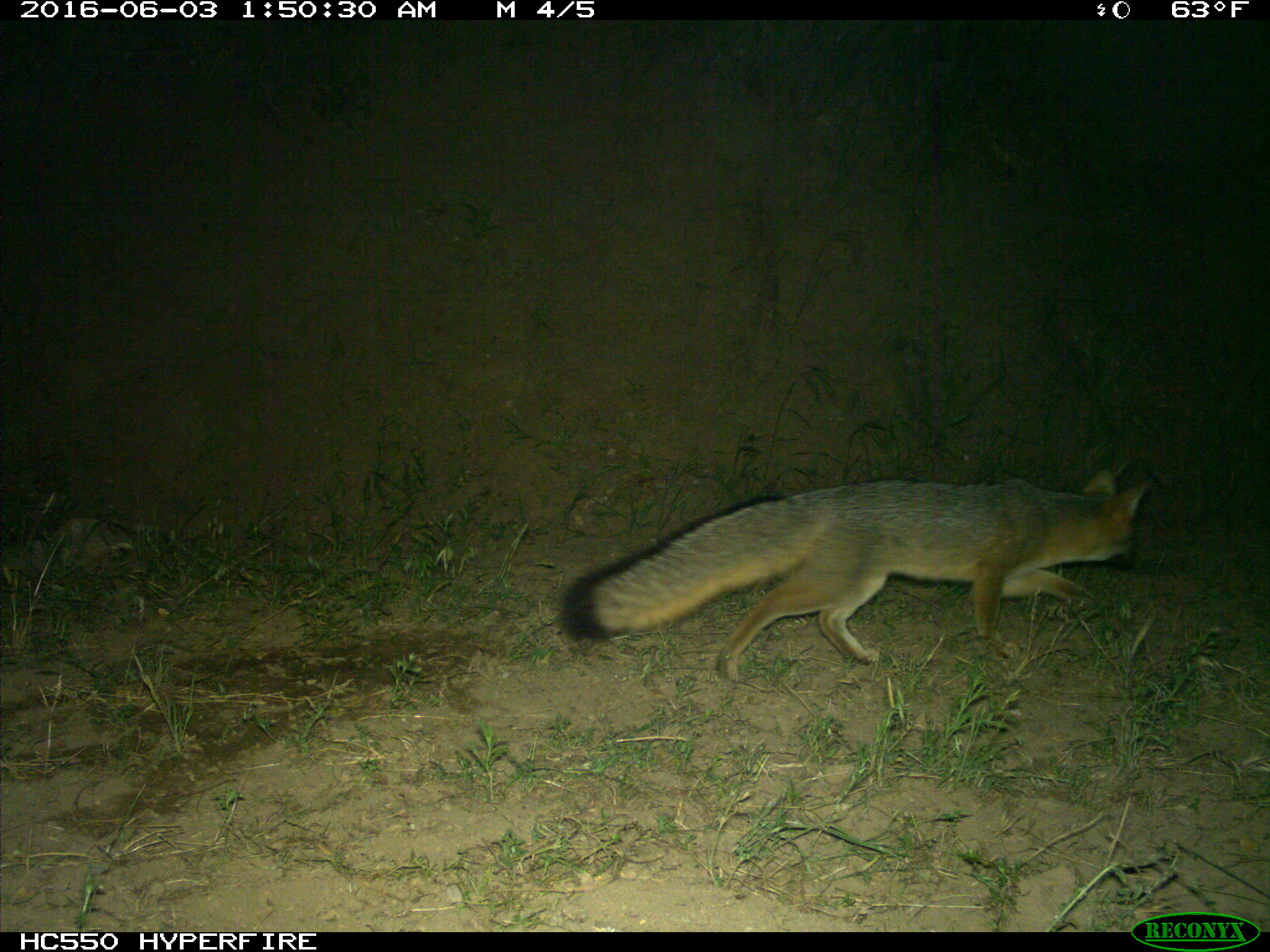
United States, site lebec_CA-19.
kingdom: Animalia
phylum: Chordata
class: Mammalia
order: Carnivora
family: Canidae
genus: Urocyon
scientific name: Urocyon cinereoargenteus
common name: gray fox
Urocyon cinereoargenteus (gray fox).